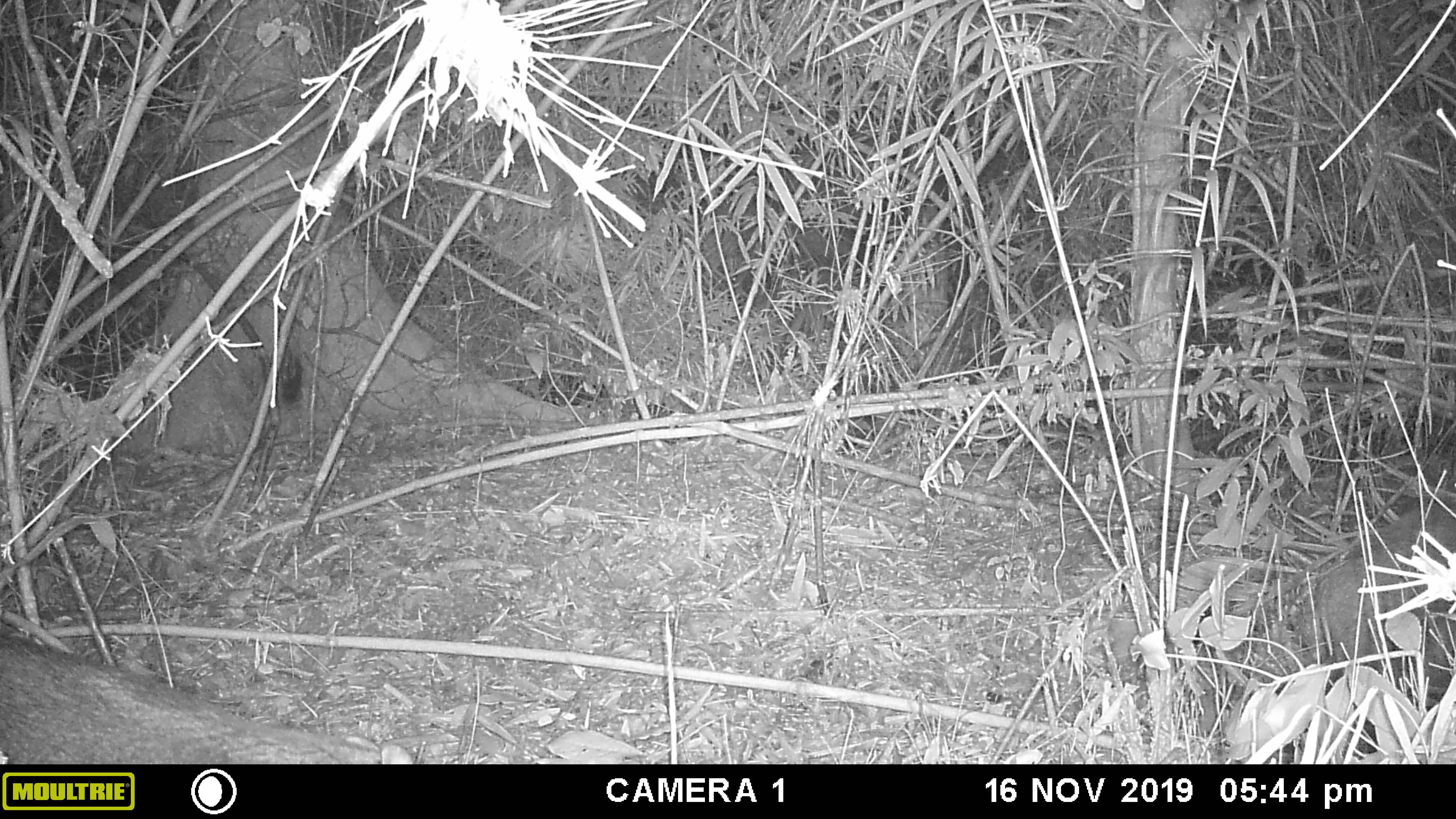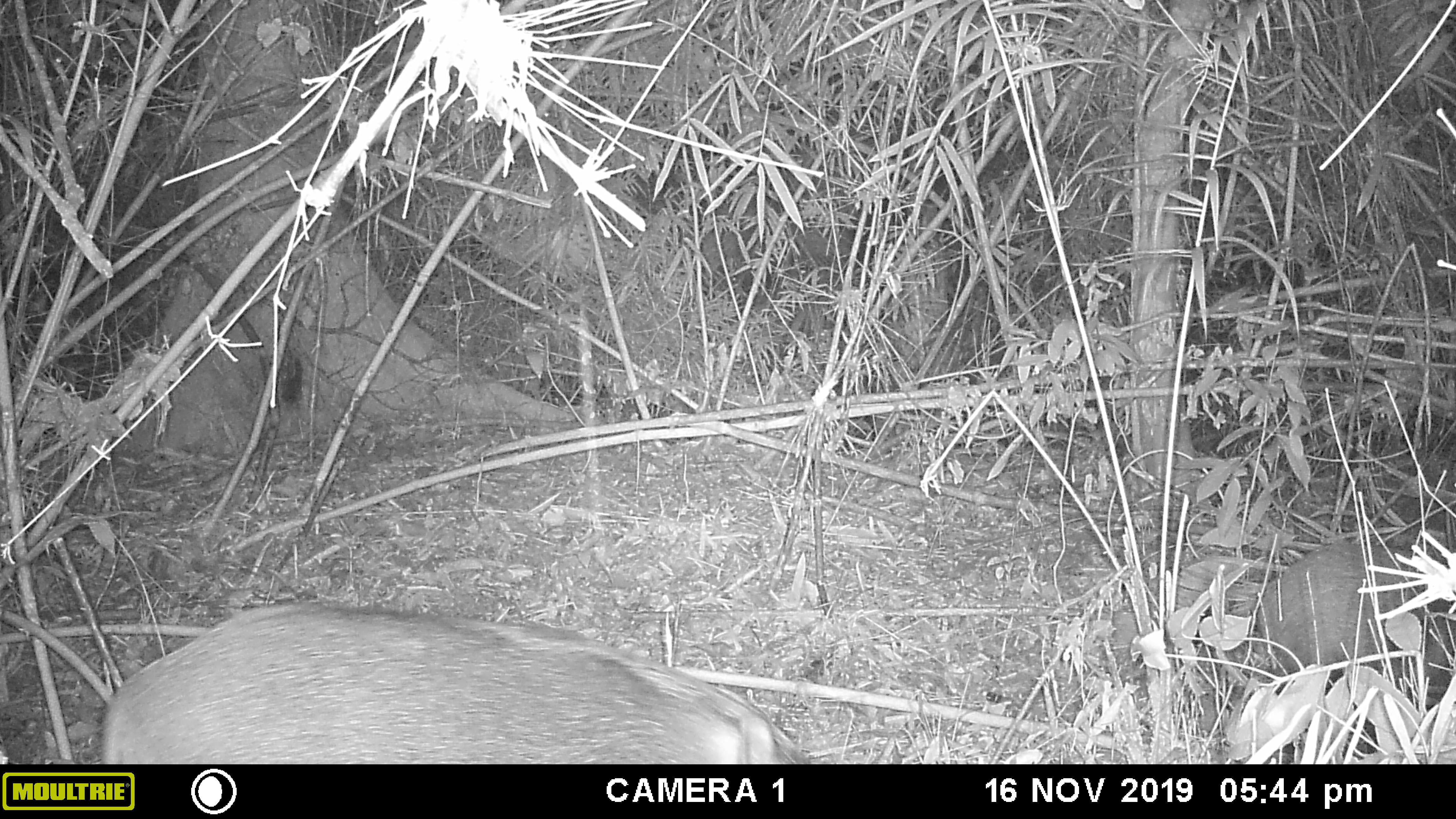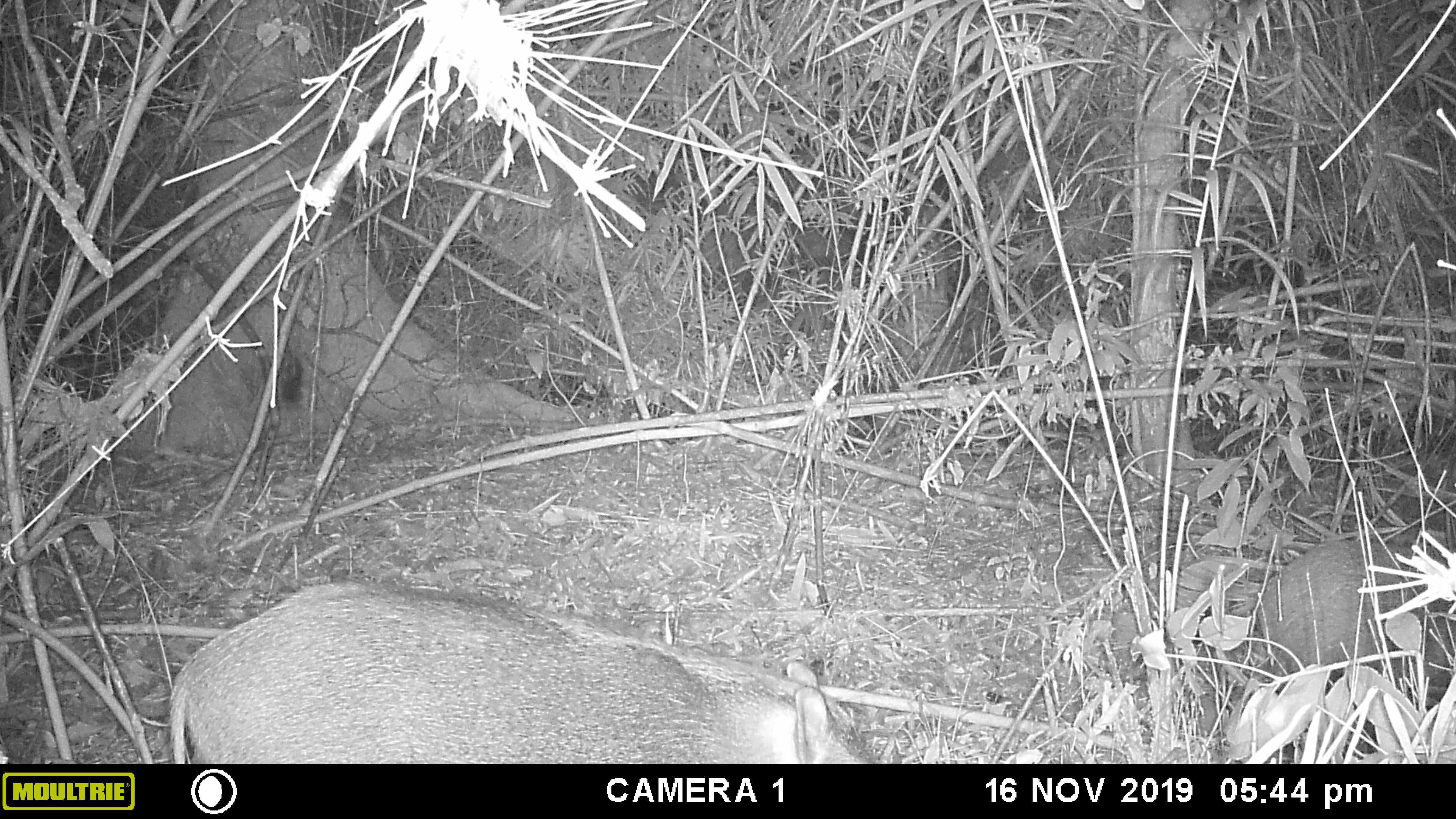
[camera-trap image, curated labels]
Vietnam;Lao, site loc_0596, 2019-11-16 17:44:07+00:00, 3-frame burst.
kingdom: Animalia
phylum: Chordata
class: Mammalia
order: Artiodactyla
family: Suidae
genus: Sus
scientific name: Sus scrofa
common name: eurasian wild pig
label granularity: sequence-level